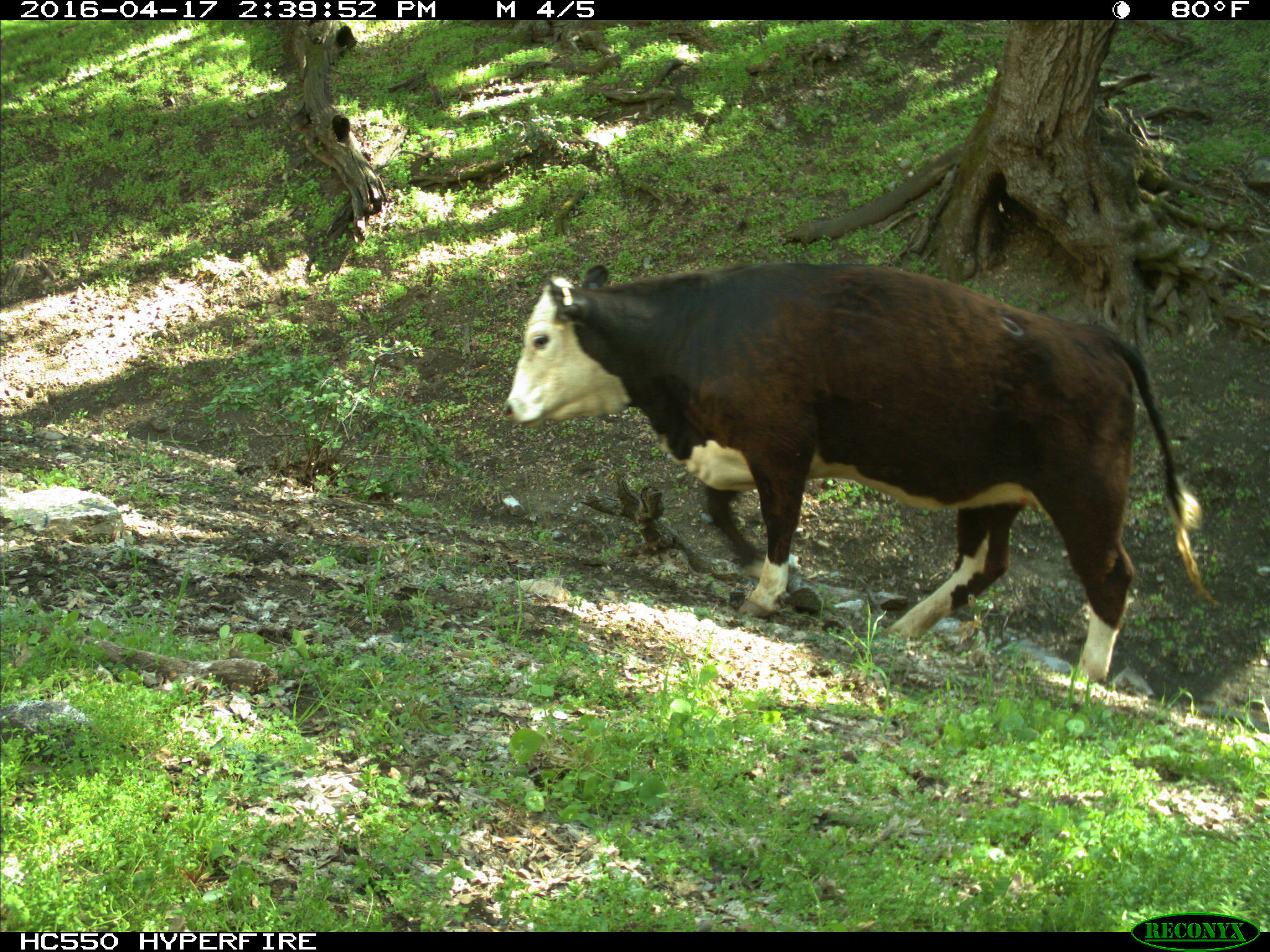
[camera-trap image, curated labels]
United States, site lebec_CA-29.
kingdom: Animalia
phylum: Chordata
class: Mammalia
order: Artiodactyla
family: Bovidae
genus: Bos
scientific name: Bos taurus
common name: domestic cow